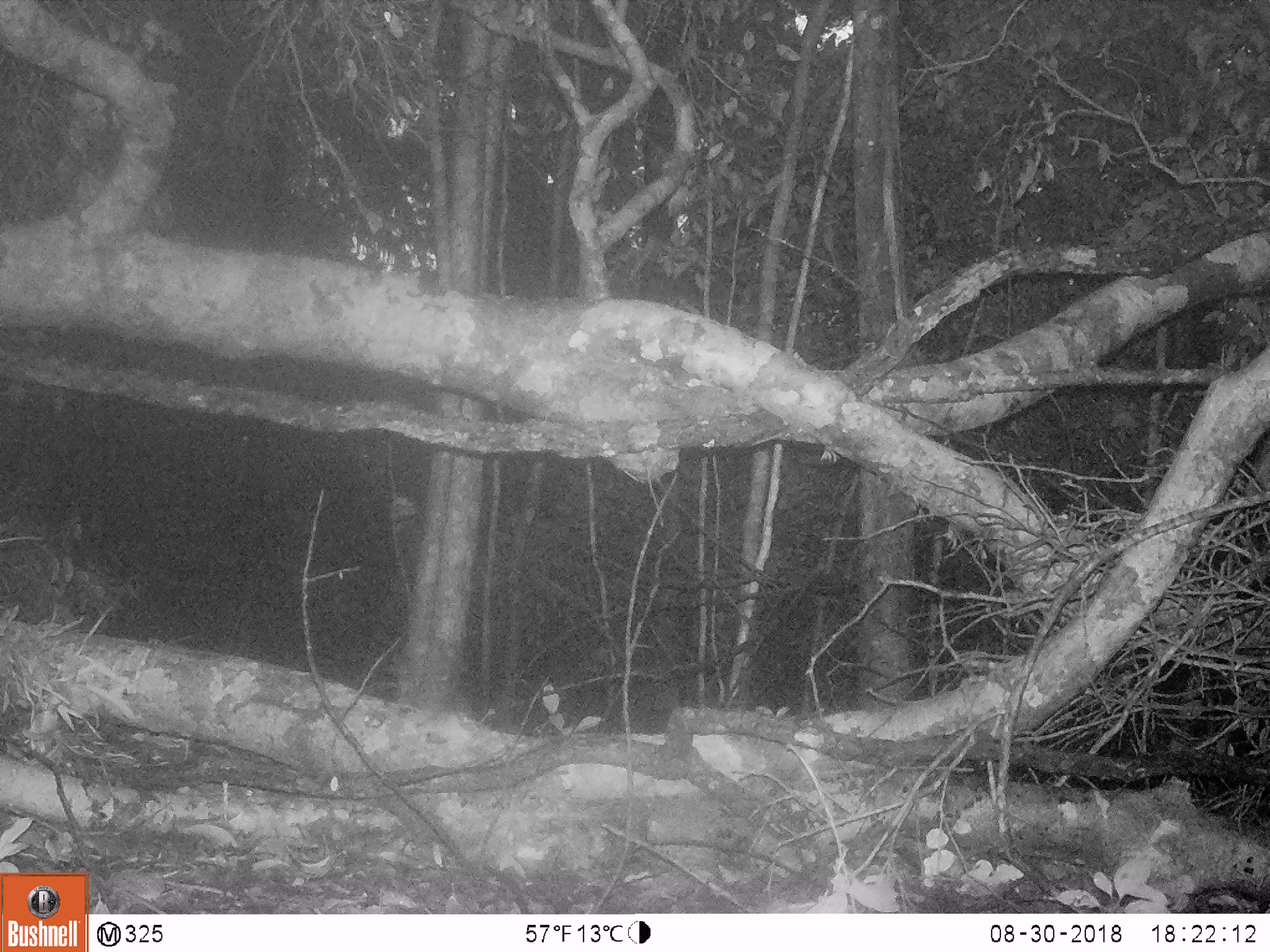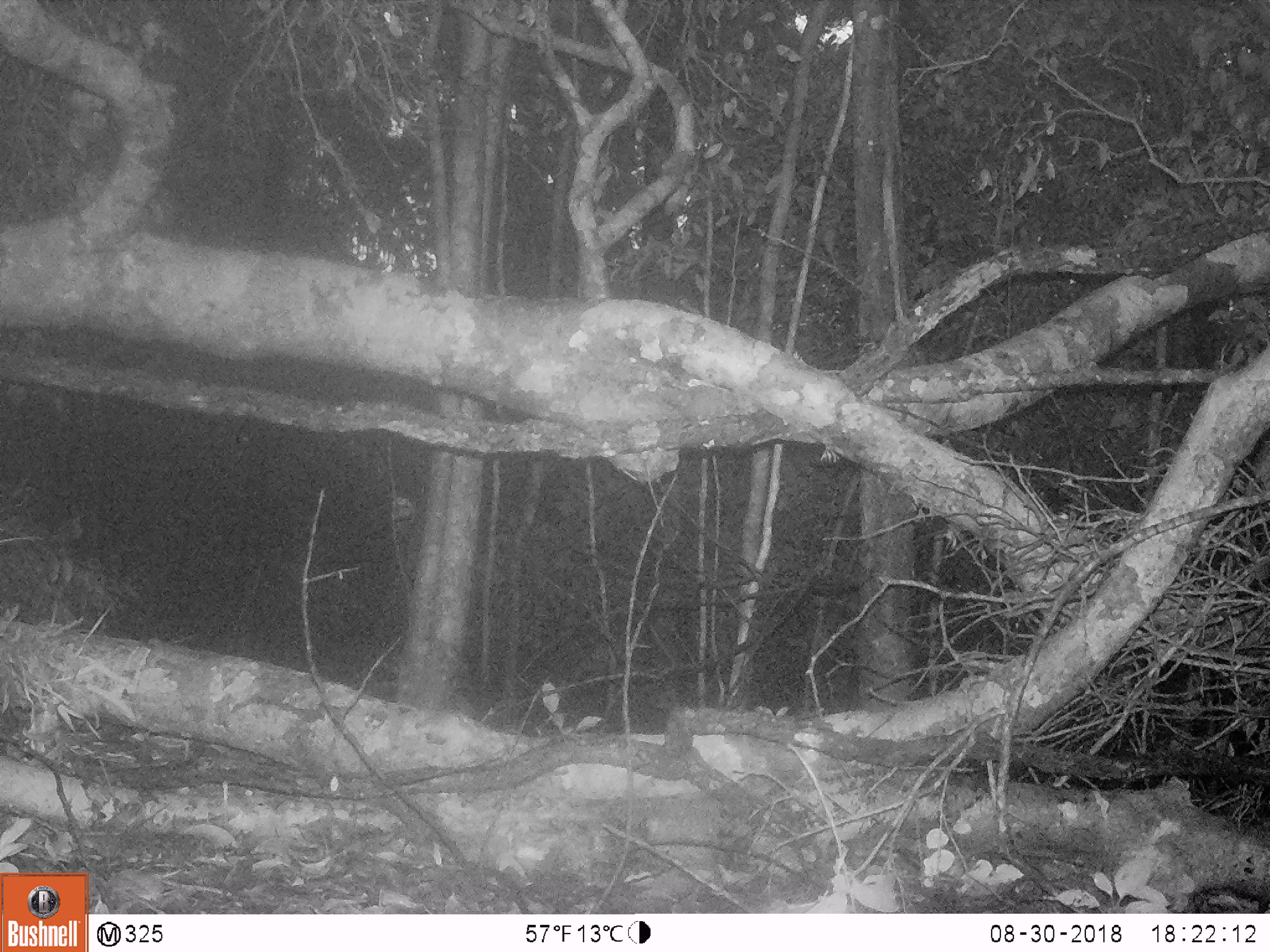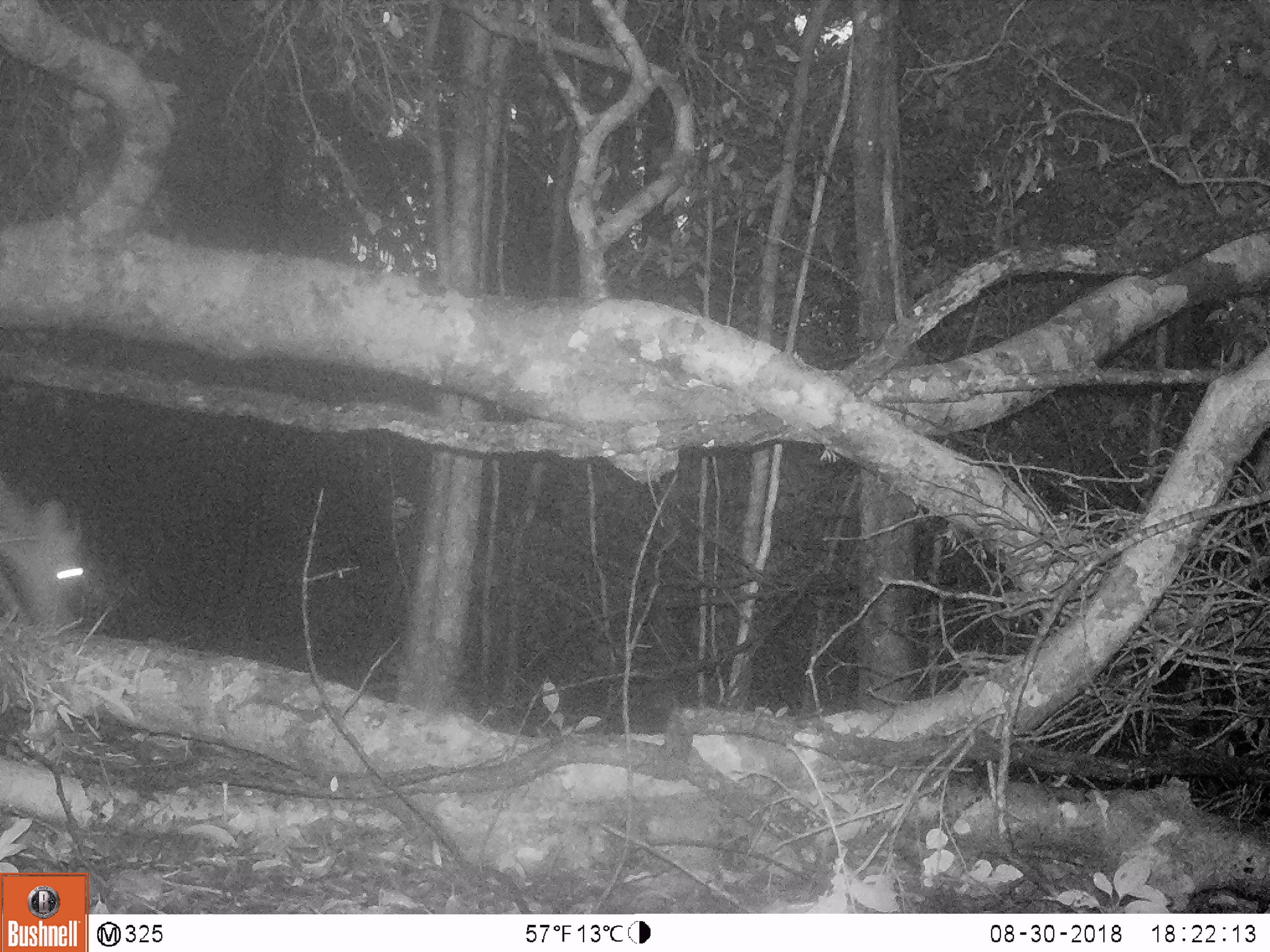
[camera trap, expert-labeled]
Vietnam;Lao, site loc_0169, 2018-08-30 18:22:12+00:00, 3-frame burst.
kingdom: Animalia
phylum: Chordata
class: Mammalia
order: Artiodactyla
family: Cervidae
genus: Muntiacus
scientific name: Muntiacus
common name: muntjacs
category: unidentified muntjac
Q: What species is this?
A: Unidentified muntjac (muntjacs) (Muntiacus).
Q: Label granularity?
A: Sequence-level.